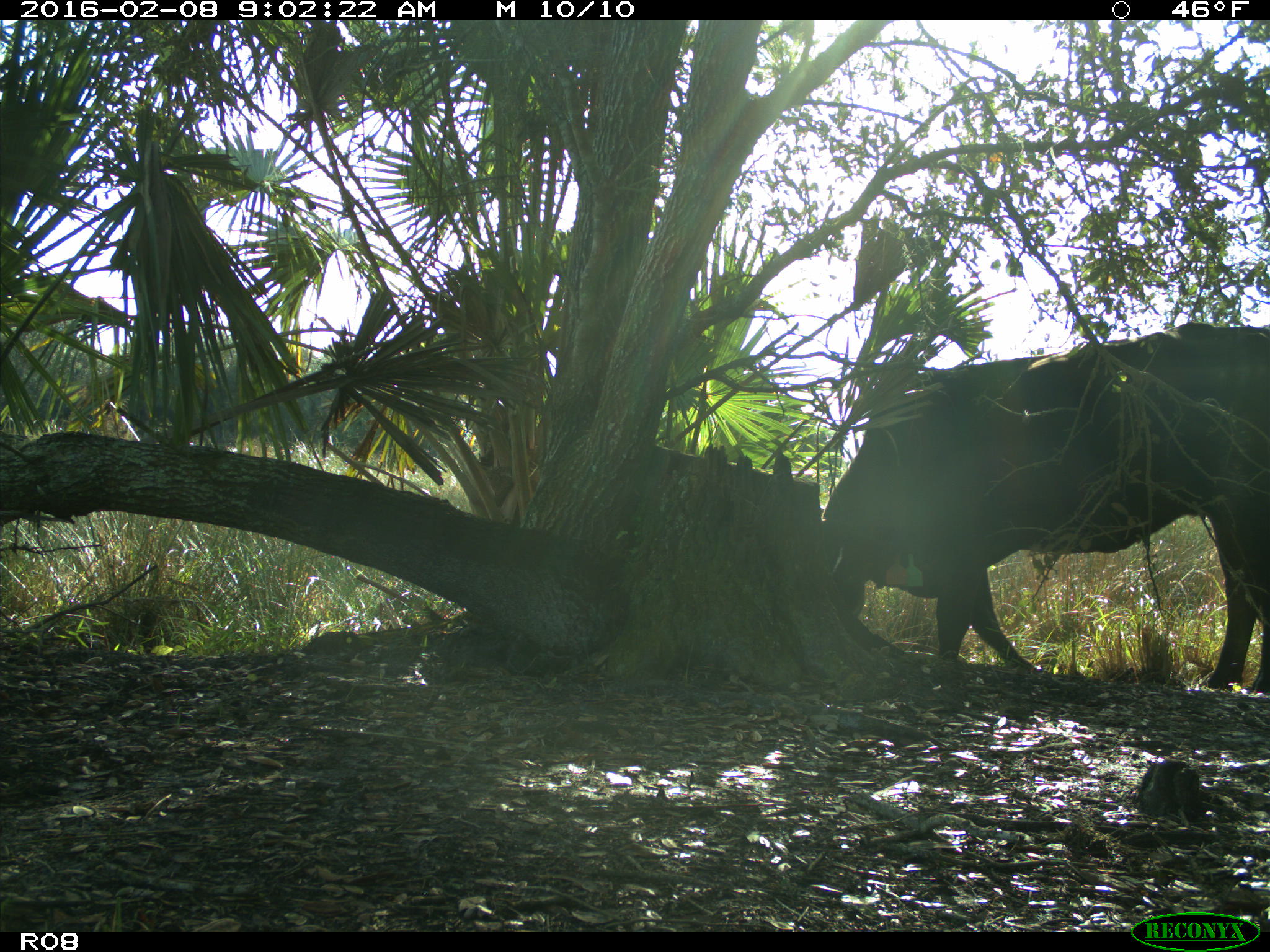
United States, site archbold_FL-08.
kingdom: Animalia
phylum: Chordata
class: Mammalia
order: Artiodactyla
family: Bovidae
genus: Bos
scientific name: Bos taurus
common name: domestic cow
Bos taurus (domestic cow).